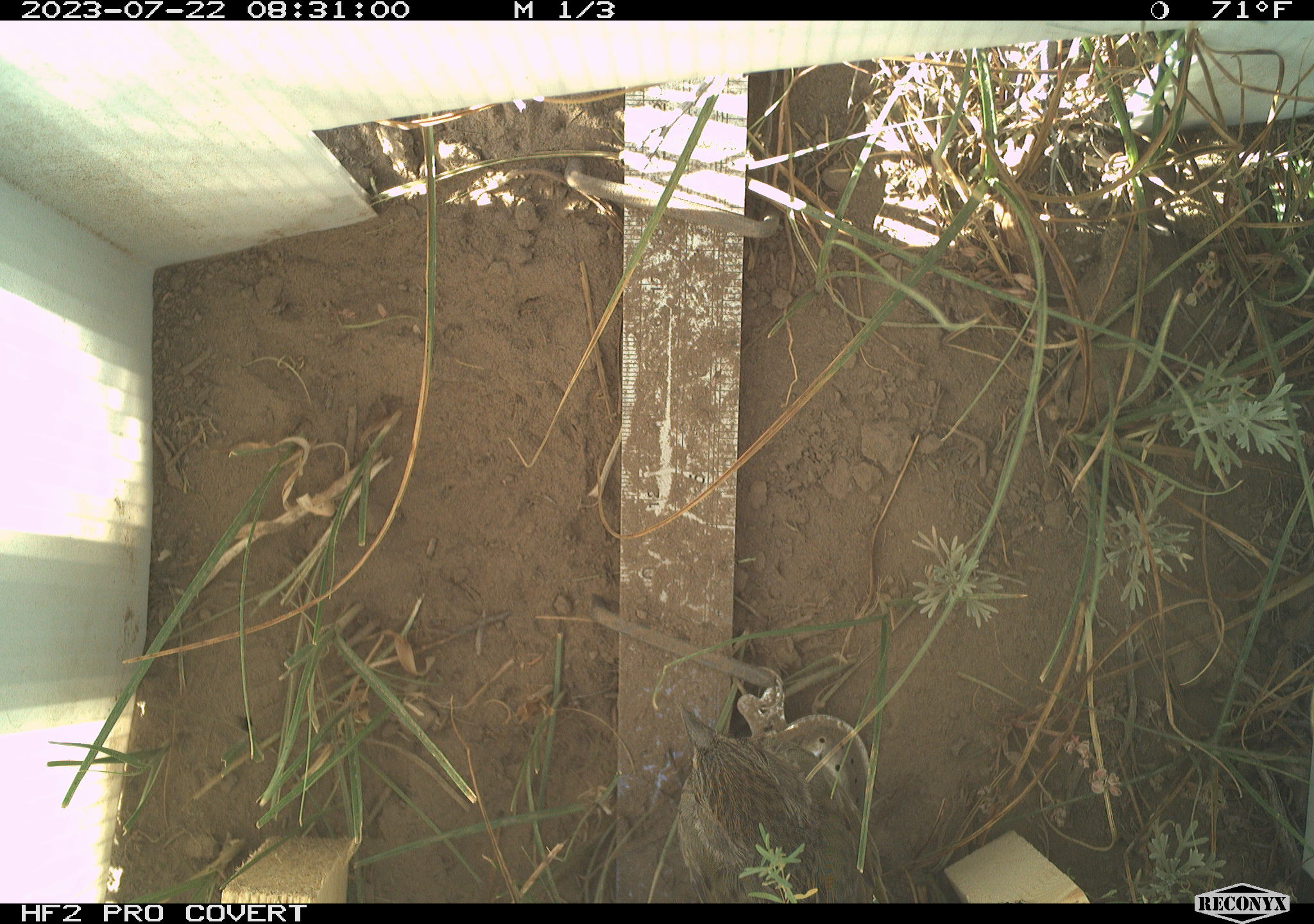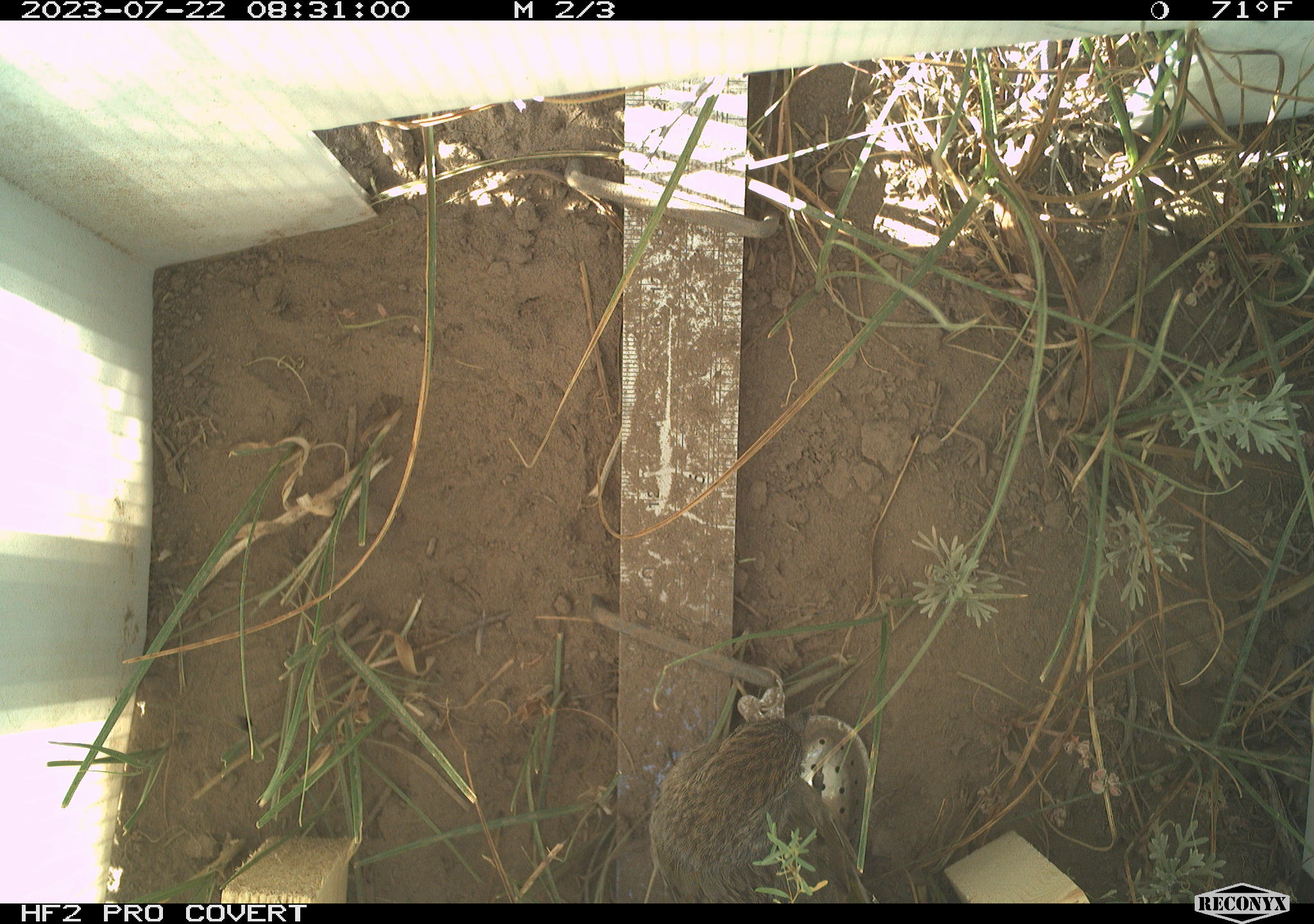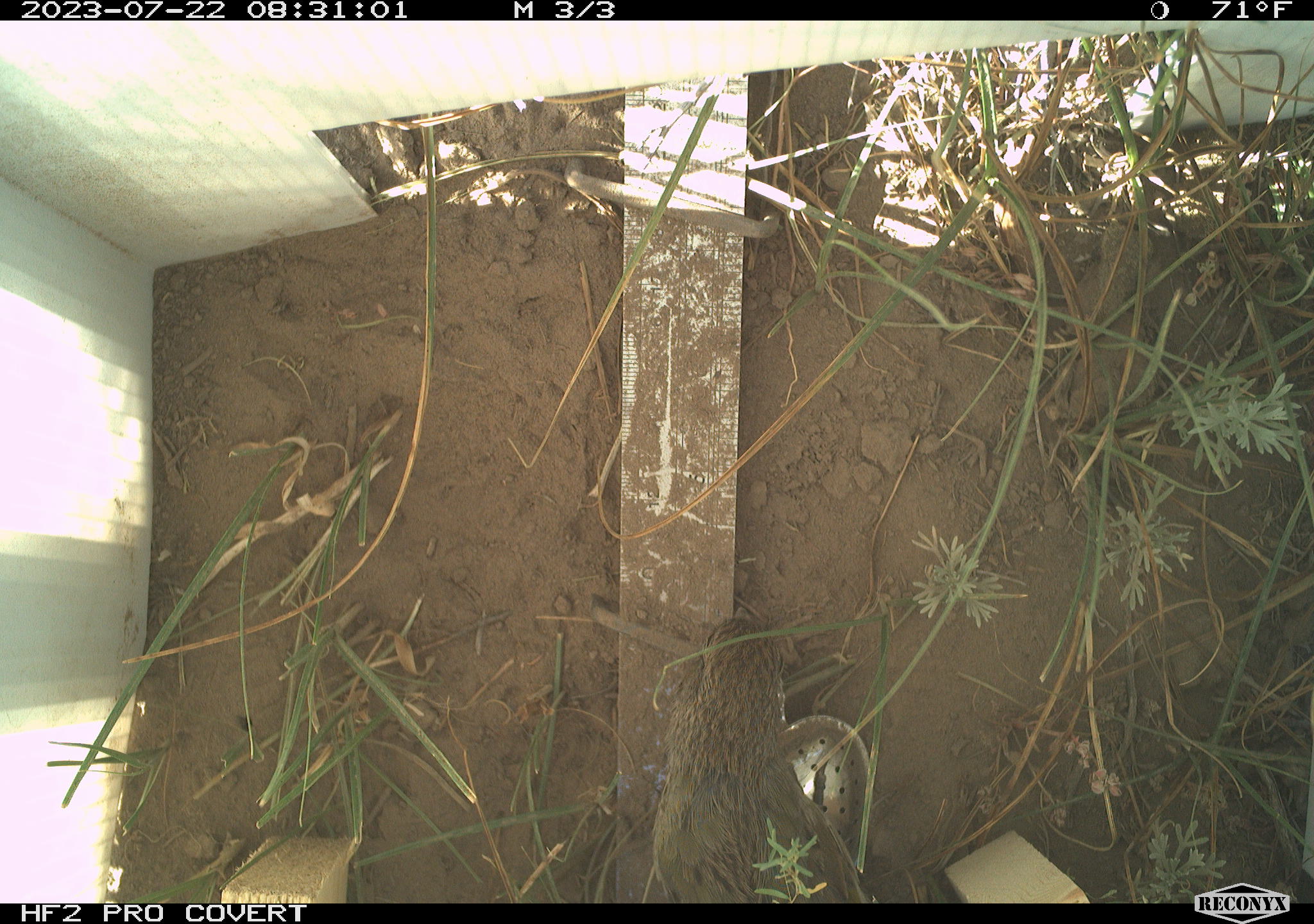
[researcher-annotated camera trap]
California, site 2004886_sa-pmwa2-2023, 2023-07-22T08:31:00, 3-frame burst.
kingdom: Animalia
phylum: Chordata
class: Aves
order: Passeriformes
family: Passerellidae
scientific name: Passerellidae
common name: new world sparrows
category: passerellidae family